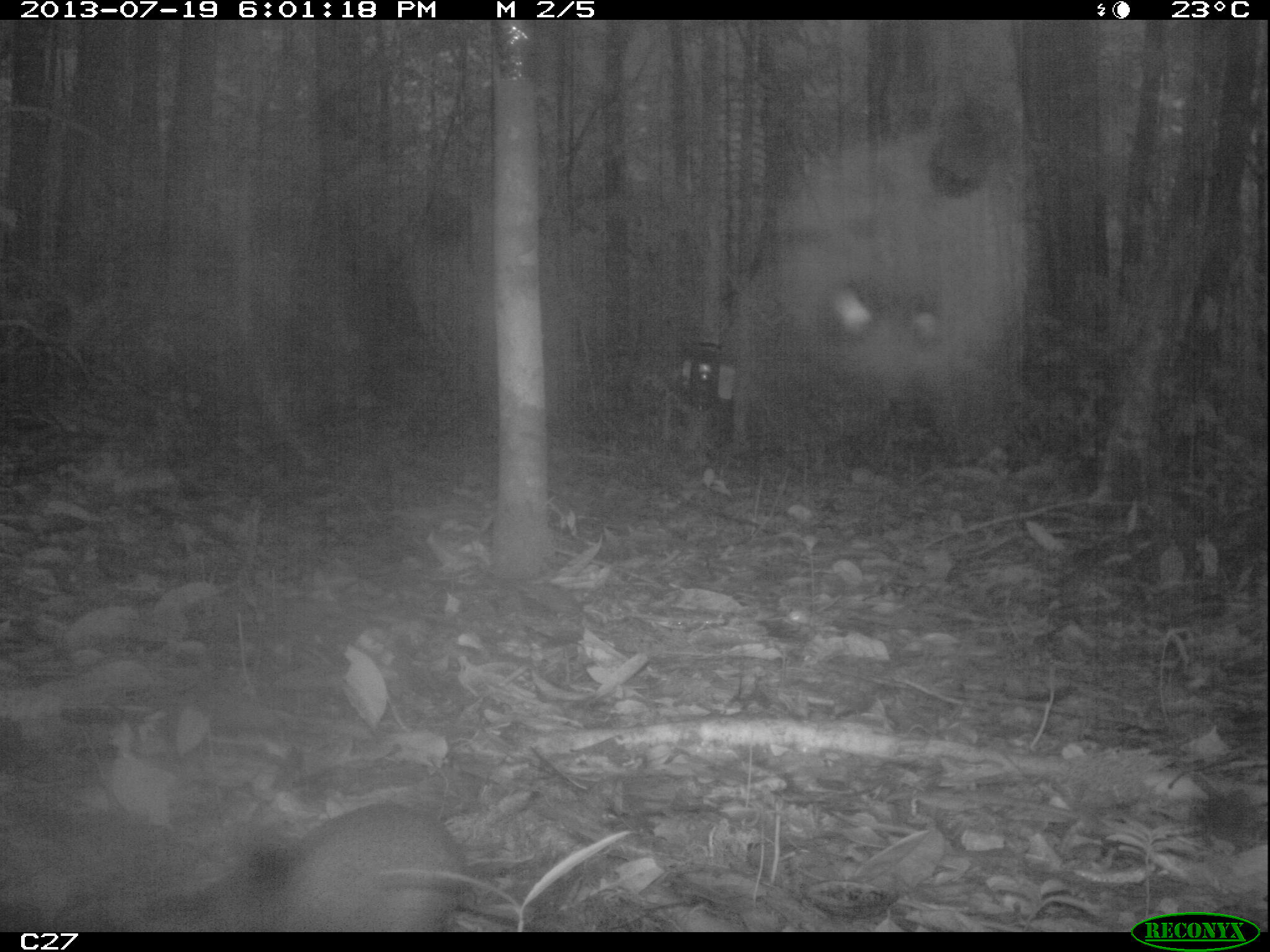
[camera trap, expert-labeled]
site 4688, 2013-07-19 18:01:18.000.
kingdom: Animalia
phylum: Chordata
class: Mammalia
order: Rodentia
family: Dasyproctidae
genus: Myoprocta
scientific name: Myoprocta pratti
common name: green acouchi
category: myoprocta pratii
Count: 1.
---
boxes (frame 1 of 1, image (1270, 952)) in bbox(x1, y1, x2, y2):
myoprocta pratii: bbox(156, 802, 466, 930)